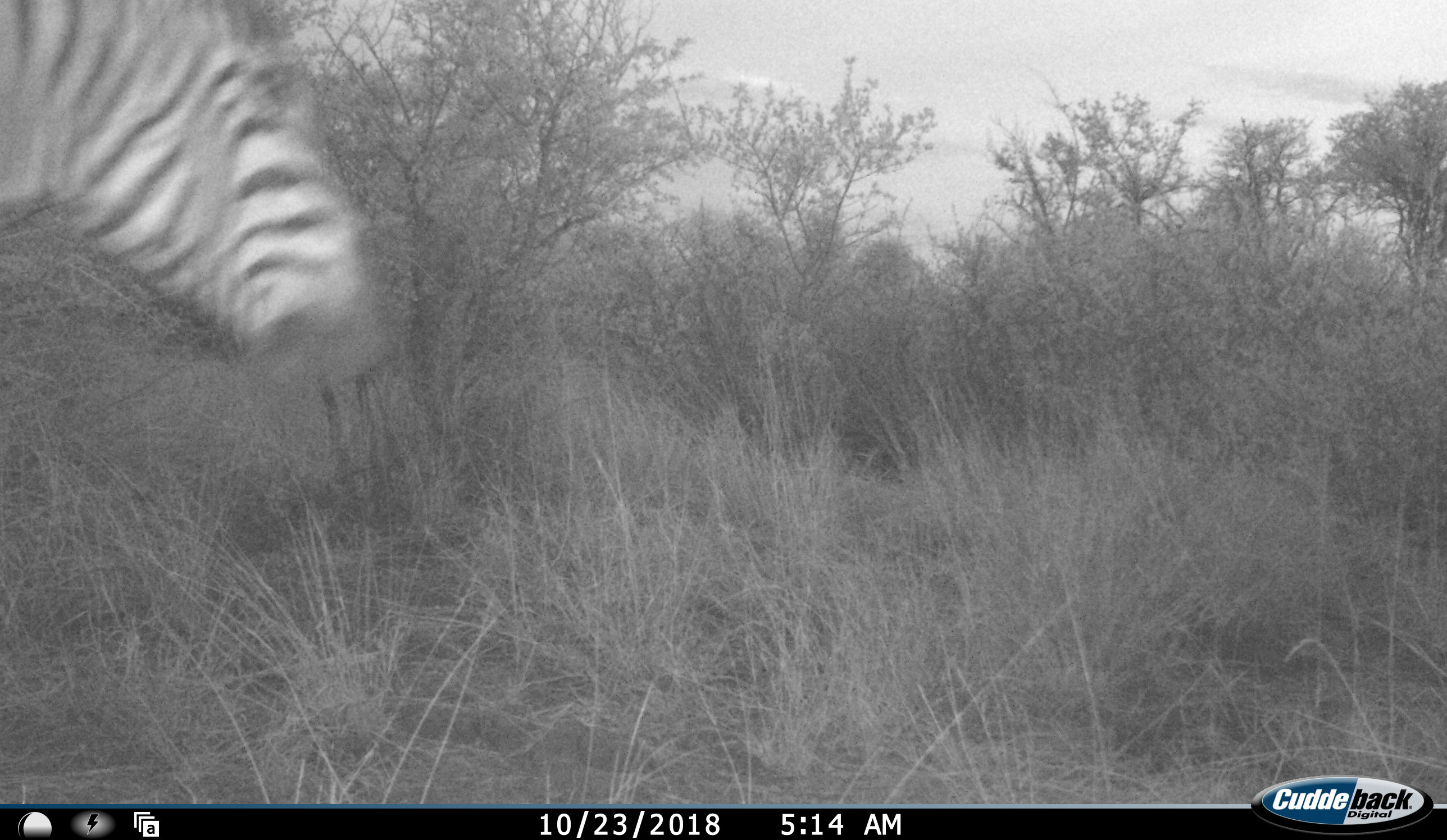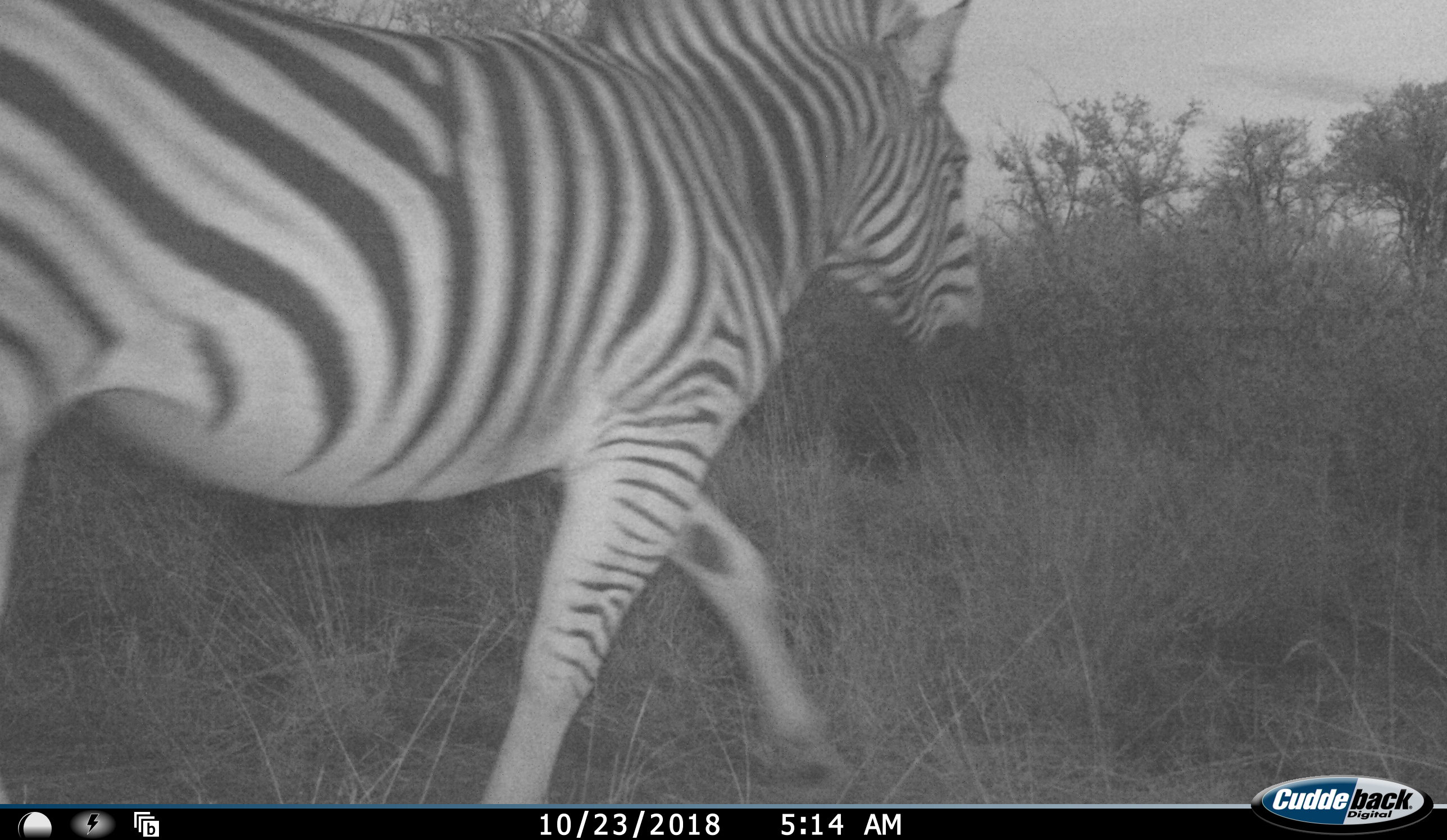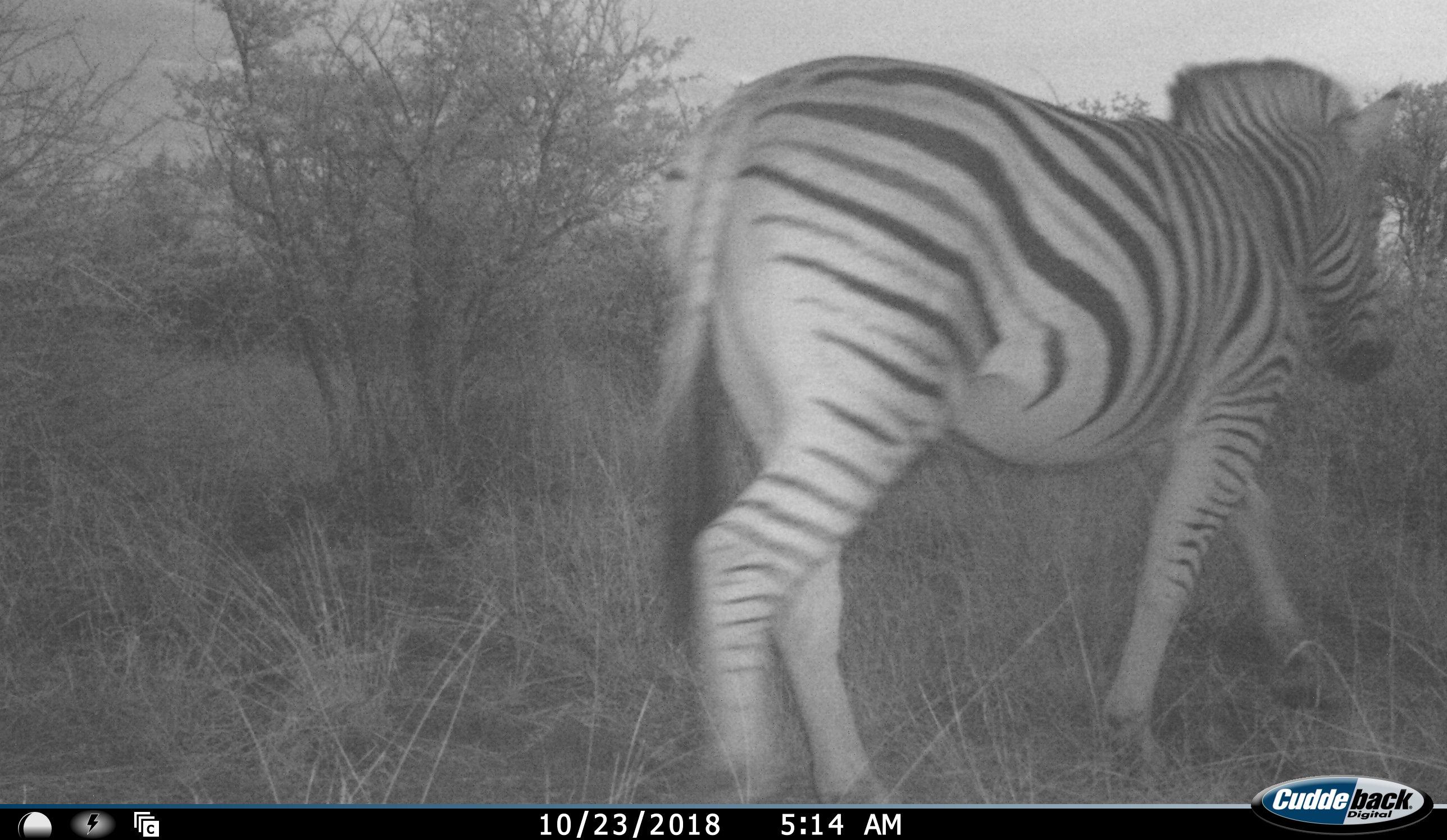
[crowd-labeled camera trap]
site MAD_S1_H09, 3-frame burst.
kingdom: Animalia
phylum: Chordata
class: Mammalia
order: Perissodactyla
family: Equidae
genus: Equus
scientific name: Equus quagga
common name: plains zebra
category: zebraplains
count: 1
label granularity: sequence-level